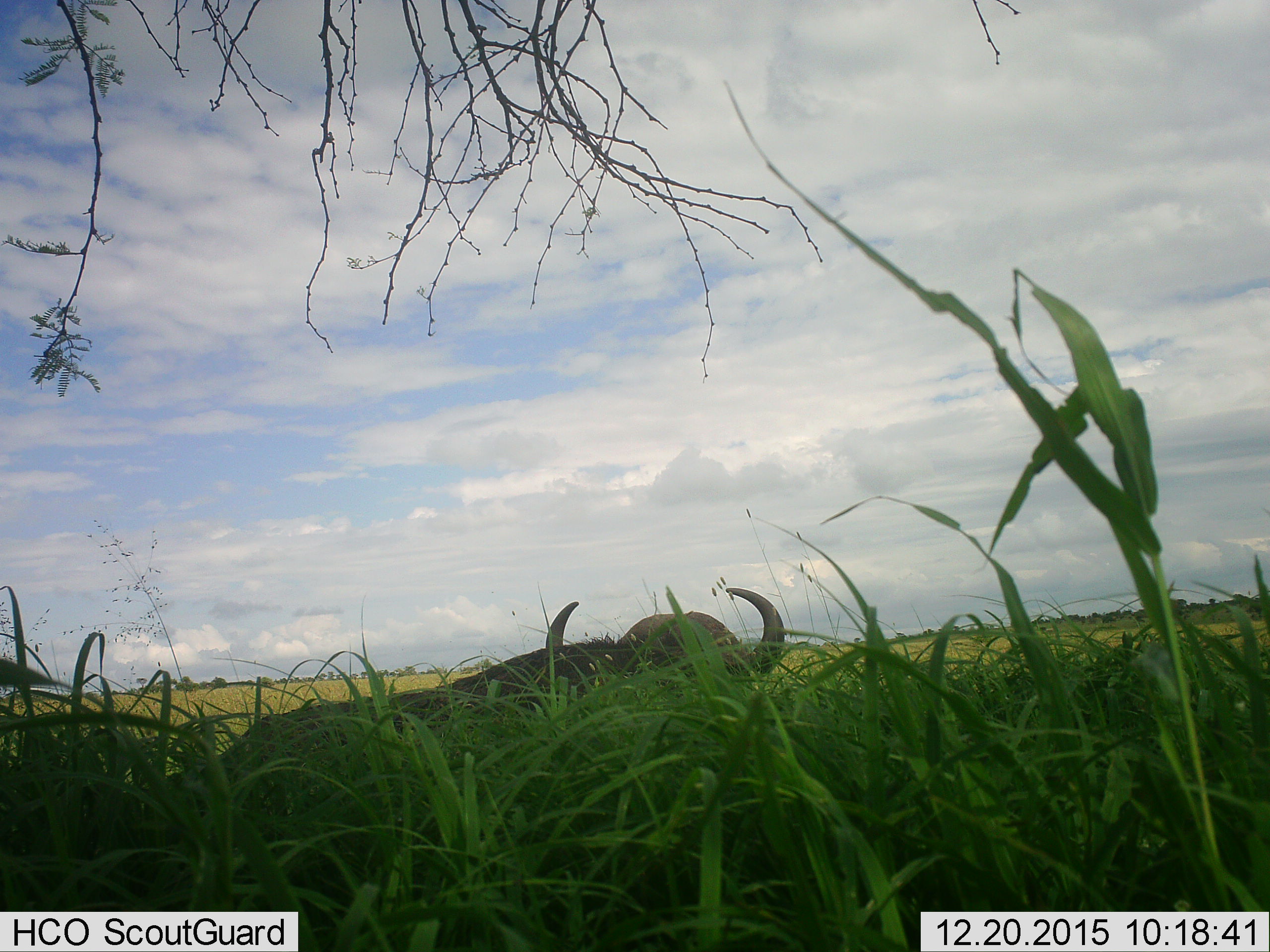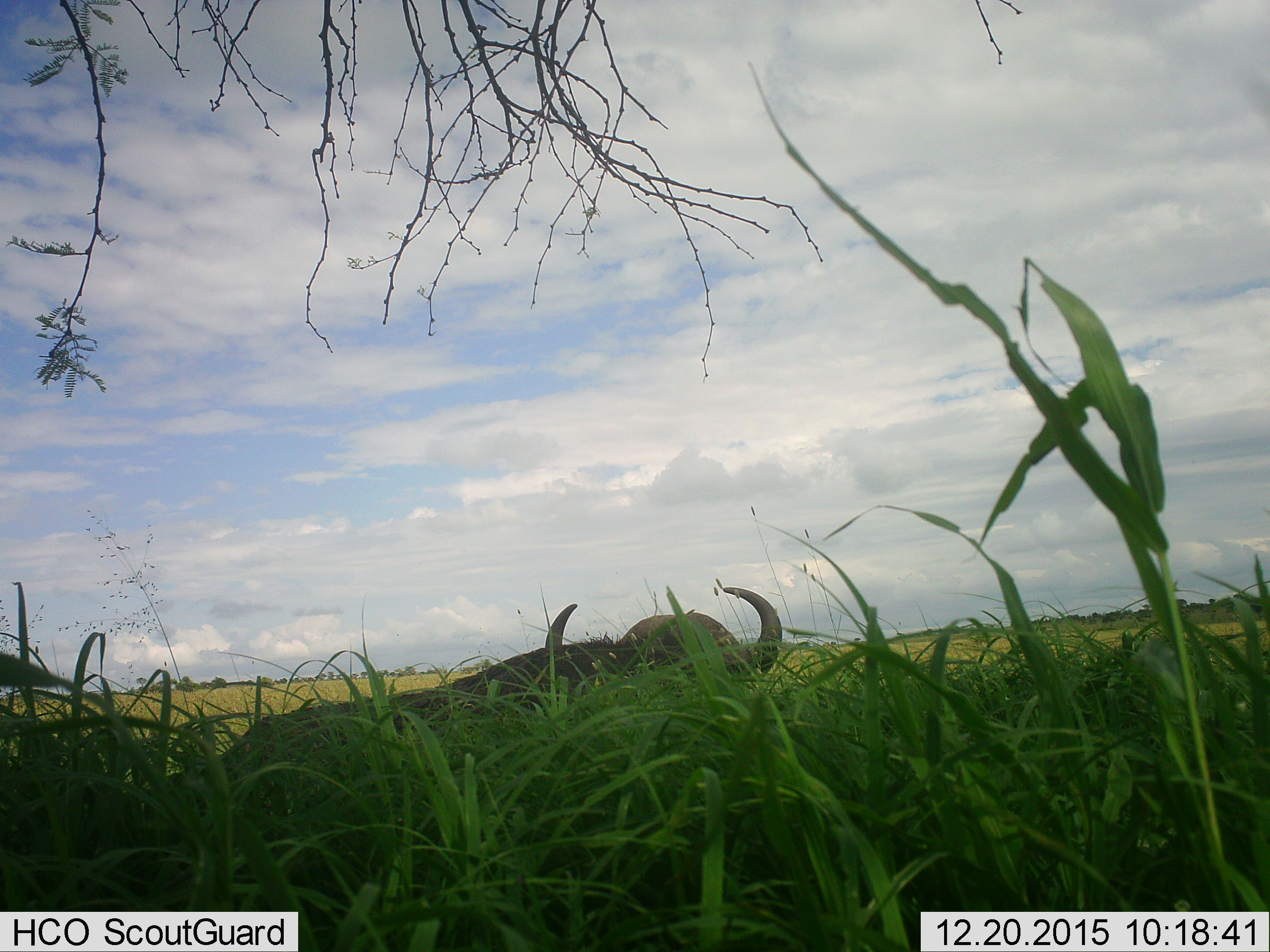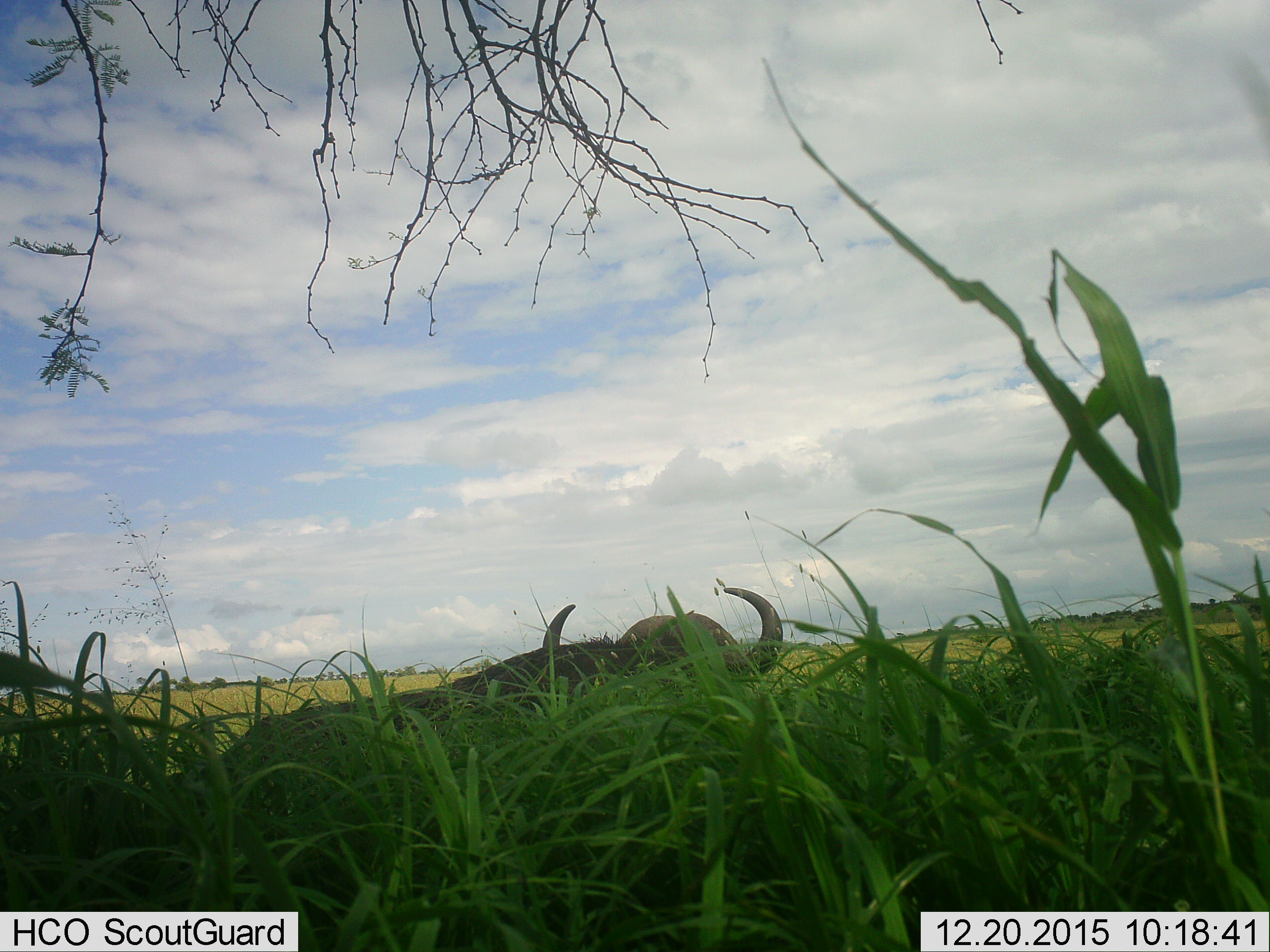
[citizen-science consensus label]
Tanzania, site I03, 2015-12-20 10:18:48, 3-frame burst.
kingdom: Animalia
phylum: Chordata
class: Mammalia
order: Artiodactyla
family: Bovidae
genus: Syncerus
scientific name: Syncerus caffer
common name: cape buffalo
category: buffalo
Buffalo (cape buffalo) (Syncerus caffer), count 1. Behavior (volunteer vote fractions): standing 62%, resting 38%, moving 0%, interacting 0%. Young present (vote fraction): 0%. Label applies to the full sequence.